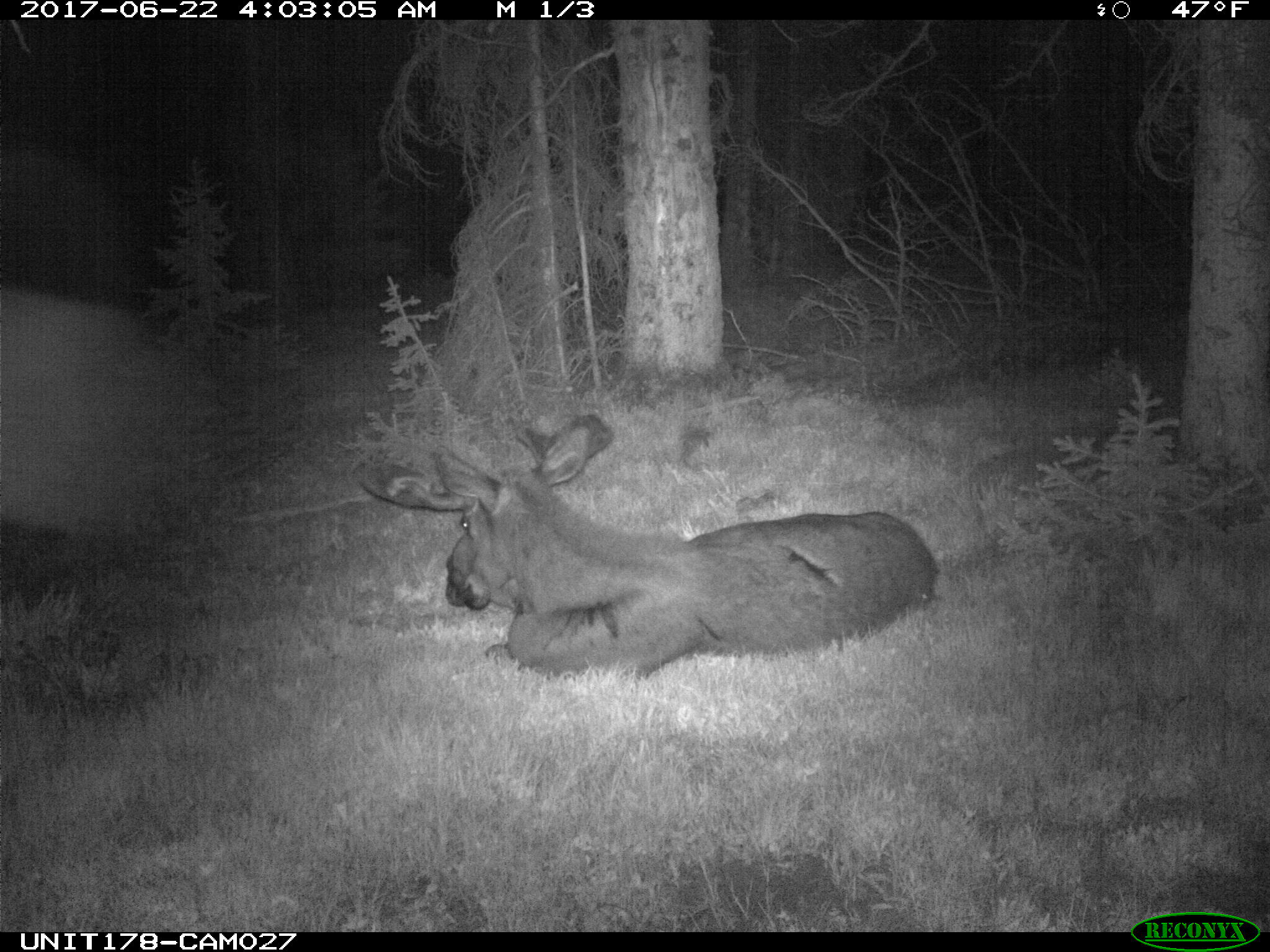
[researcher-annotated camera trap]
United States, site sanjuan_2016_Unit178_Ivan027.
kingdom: Animalia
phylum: Chordata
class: Mammalia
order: Artiodactyla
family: Cervidae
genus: Alces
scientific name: Alces alces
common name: moose